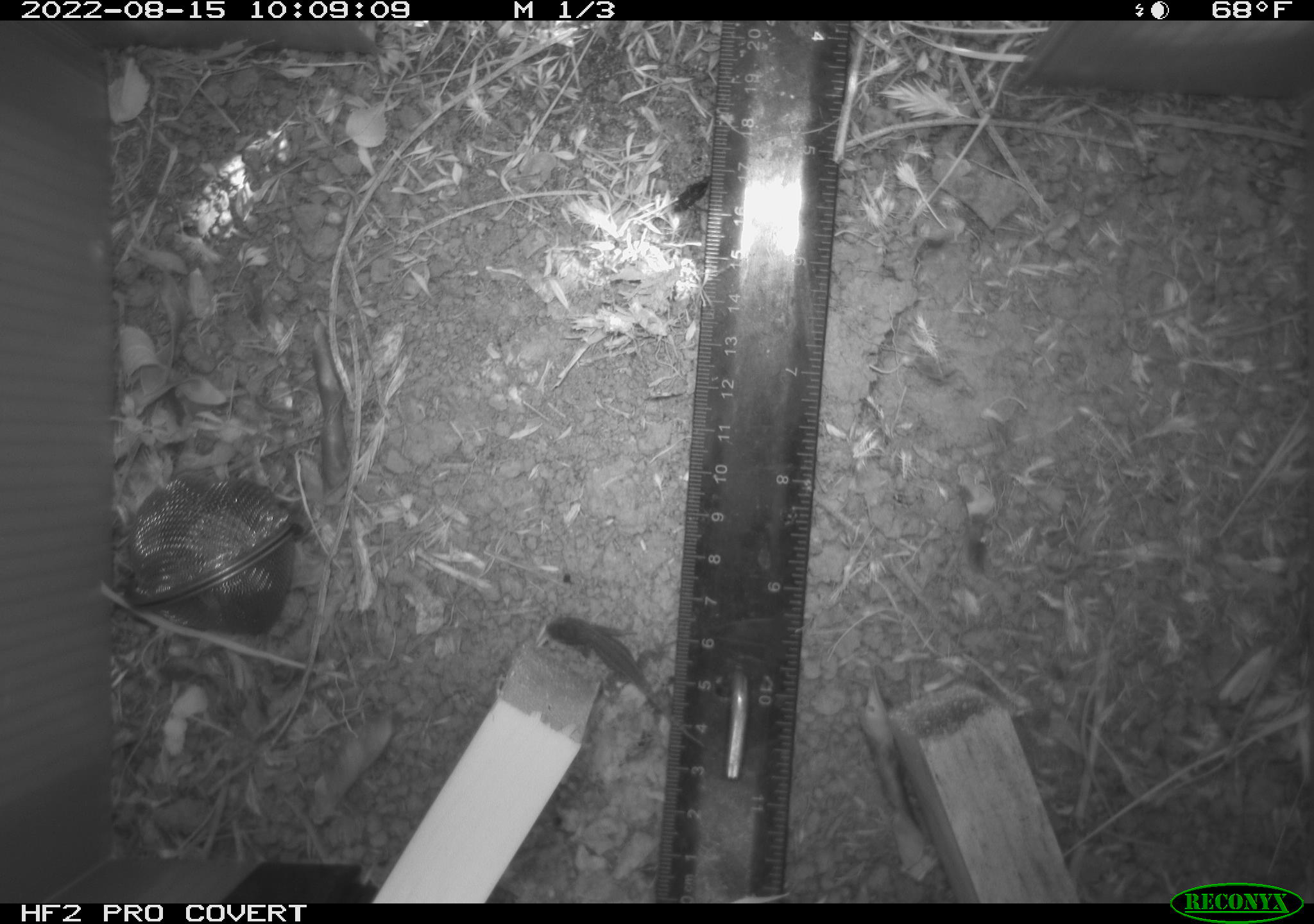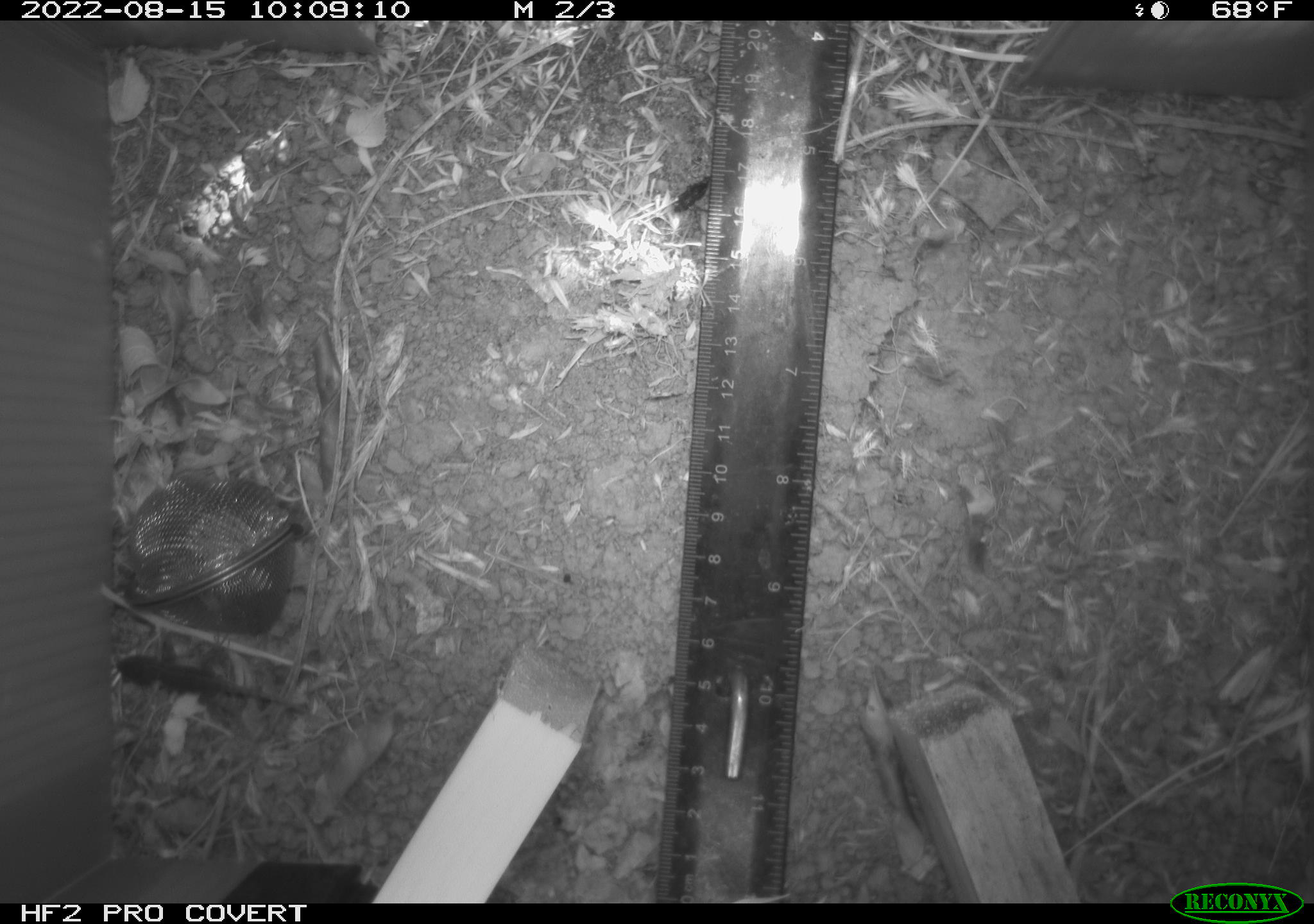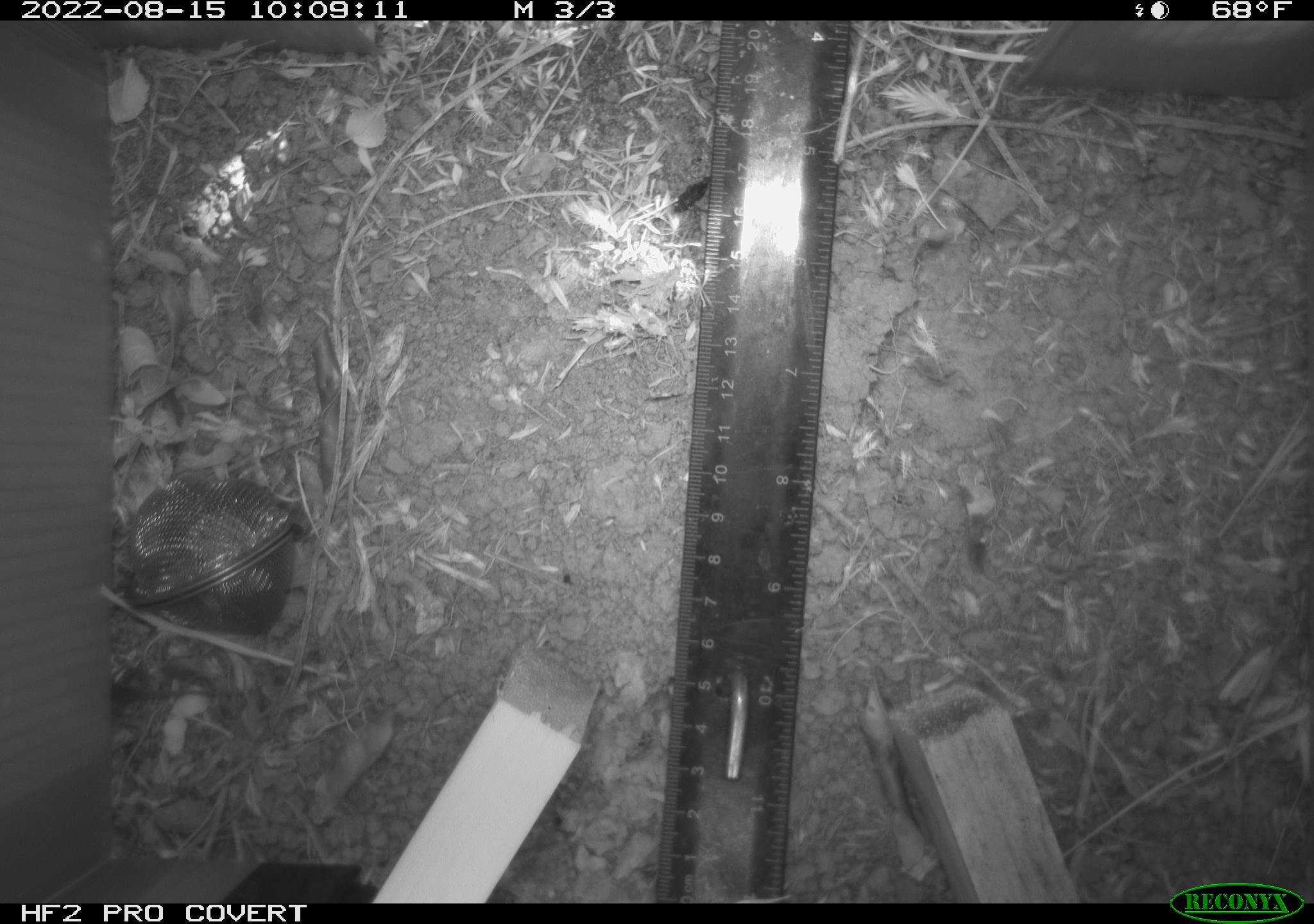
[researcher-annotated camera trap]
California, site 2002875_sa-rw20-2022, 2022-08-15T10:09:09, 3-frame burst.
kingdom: Animalia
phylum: Chordata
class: Reptilia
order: Squamata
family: Phrynosomatidae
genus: Sceloporus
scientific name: Sceloporus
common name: spiny lizards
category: sceloporus species